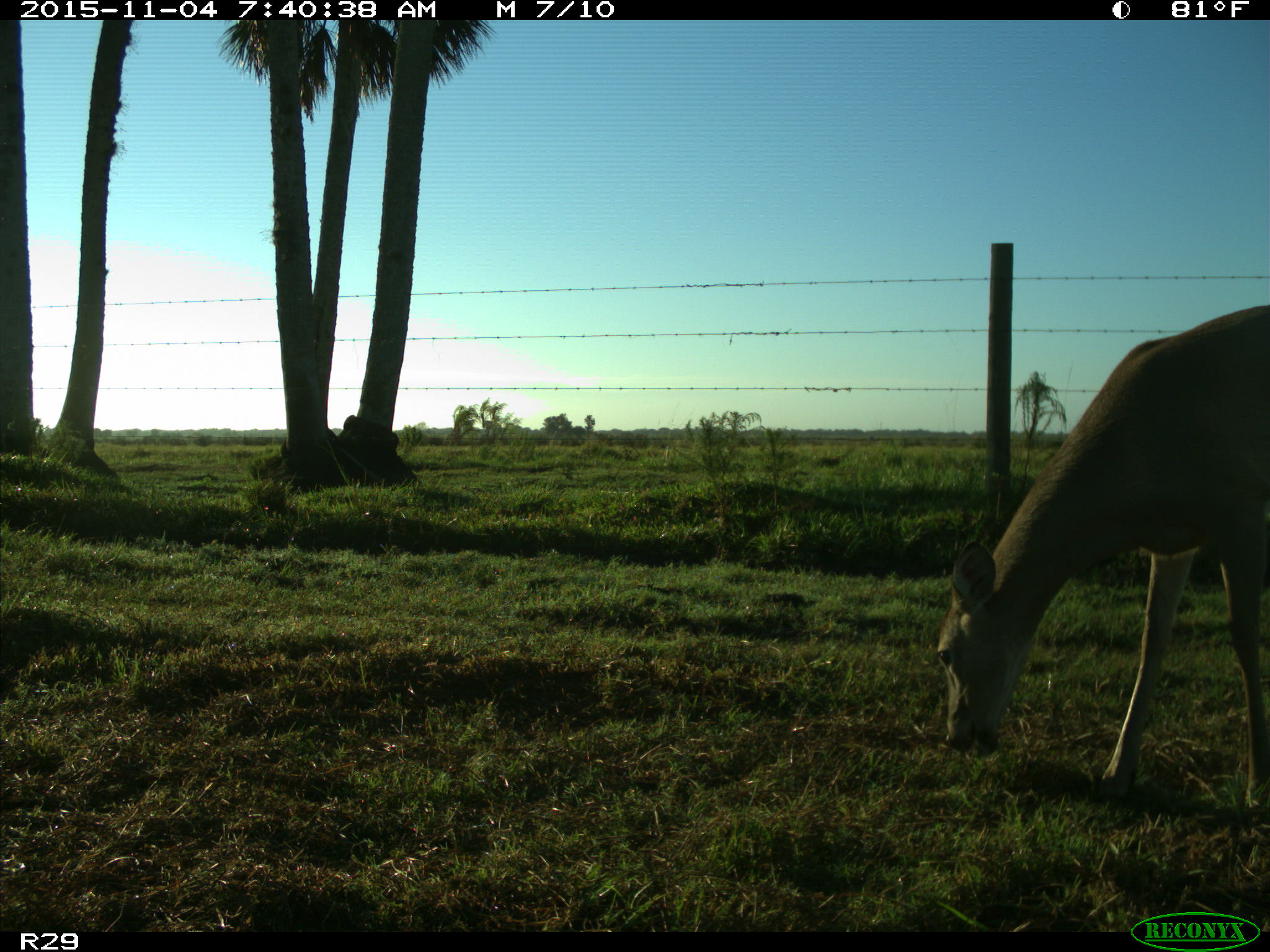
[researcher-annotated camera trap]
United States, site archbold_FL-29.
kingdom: Animalia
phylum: Chordata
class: Mammalia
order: Artiodactyla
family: Cervidae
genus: Odocoileus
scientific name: Odocoileus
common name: deer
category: unidentified deer